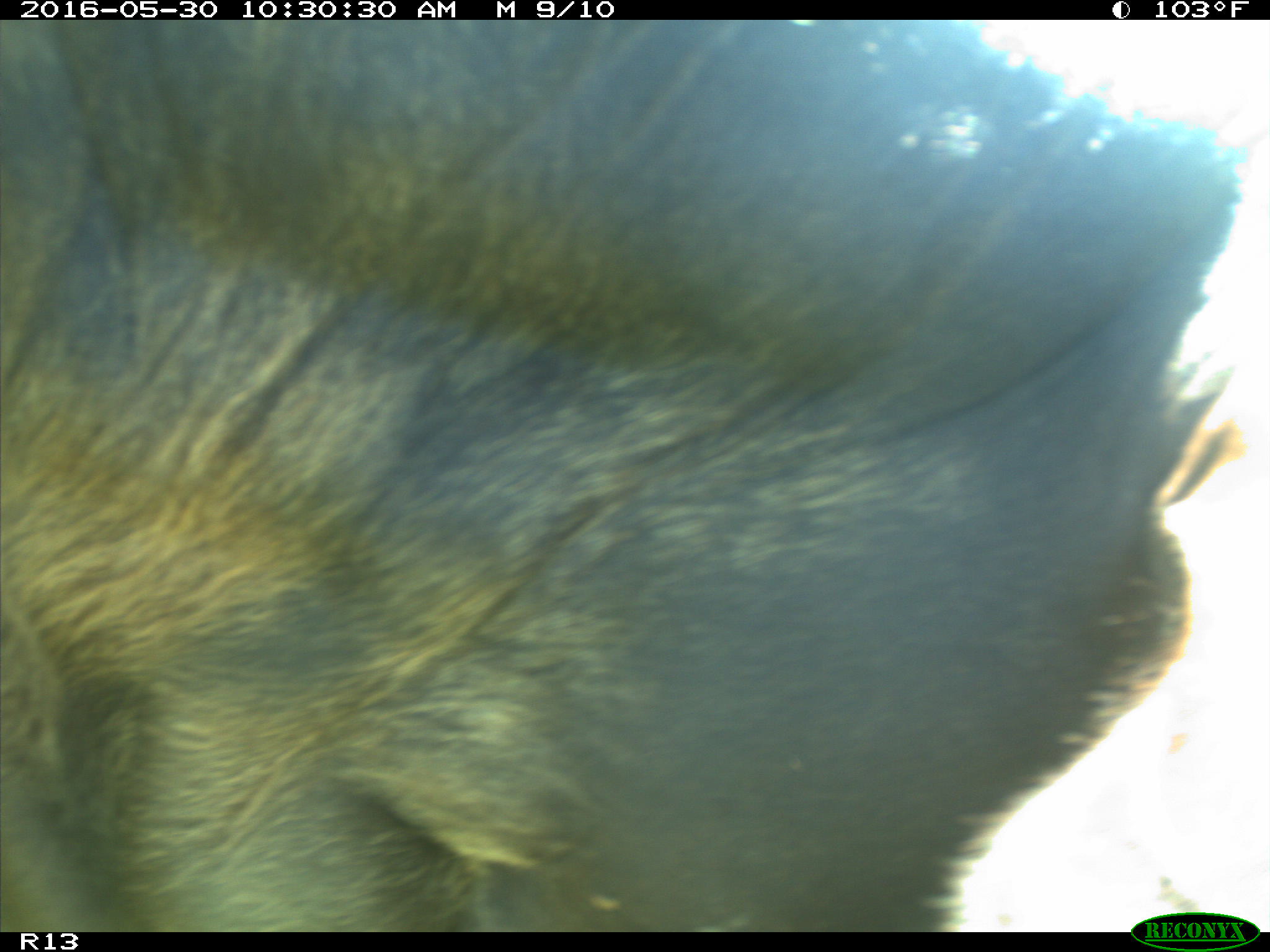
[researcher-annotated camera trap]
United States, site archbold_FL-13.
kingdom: Animalia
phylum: Chordata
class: Mammalia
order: Artiodactyla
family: Bovidae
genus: Bos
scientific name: Bos taurus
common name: domestic cow